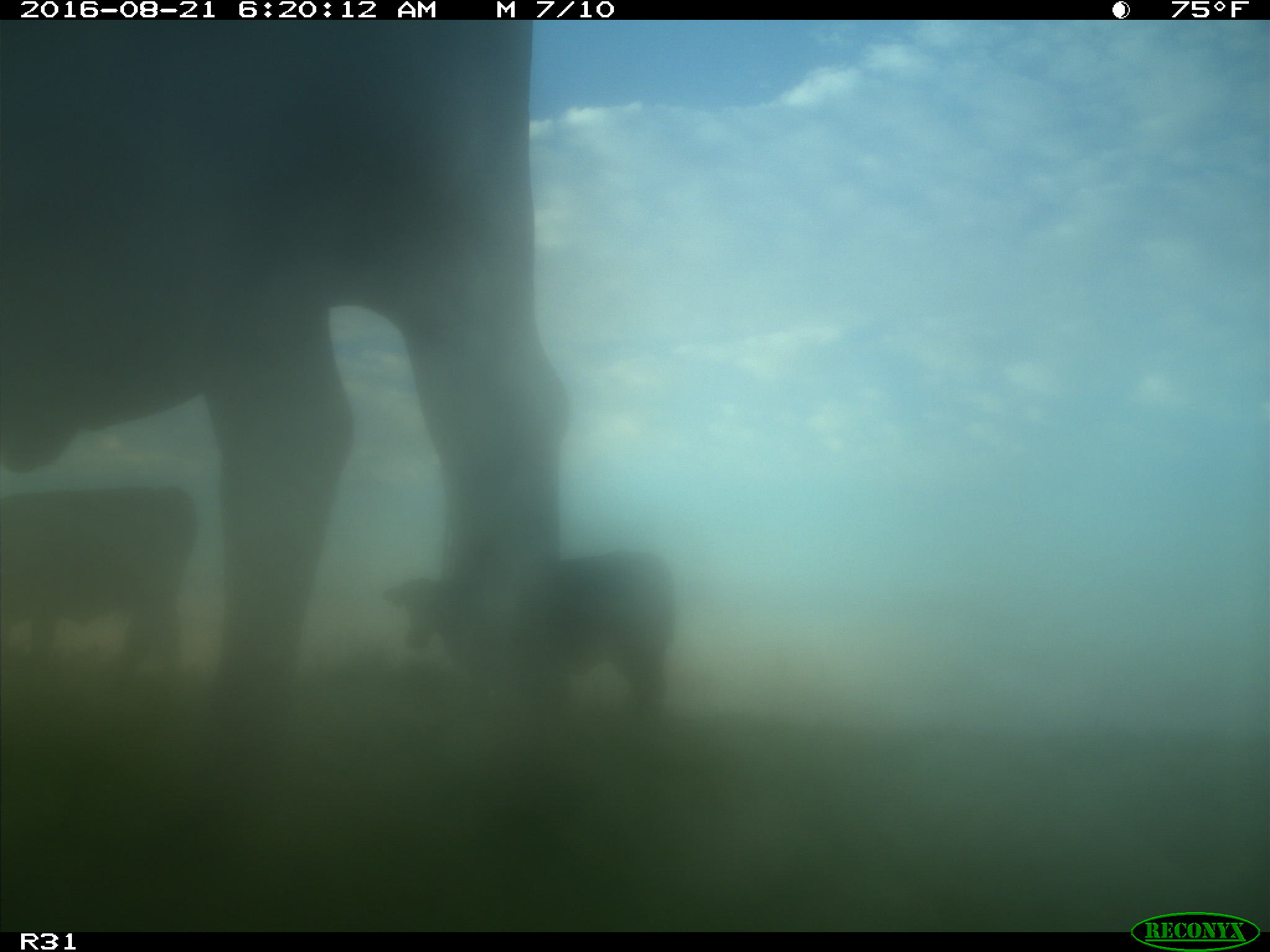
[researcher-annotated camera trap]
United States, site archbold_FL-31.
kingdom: Animalia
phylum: Chordata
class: Mammalia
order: Artiodactyla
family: Bovidae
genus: Bos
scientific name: Bos taurus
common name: domestic cow